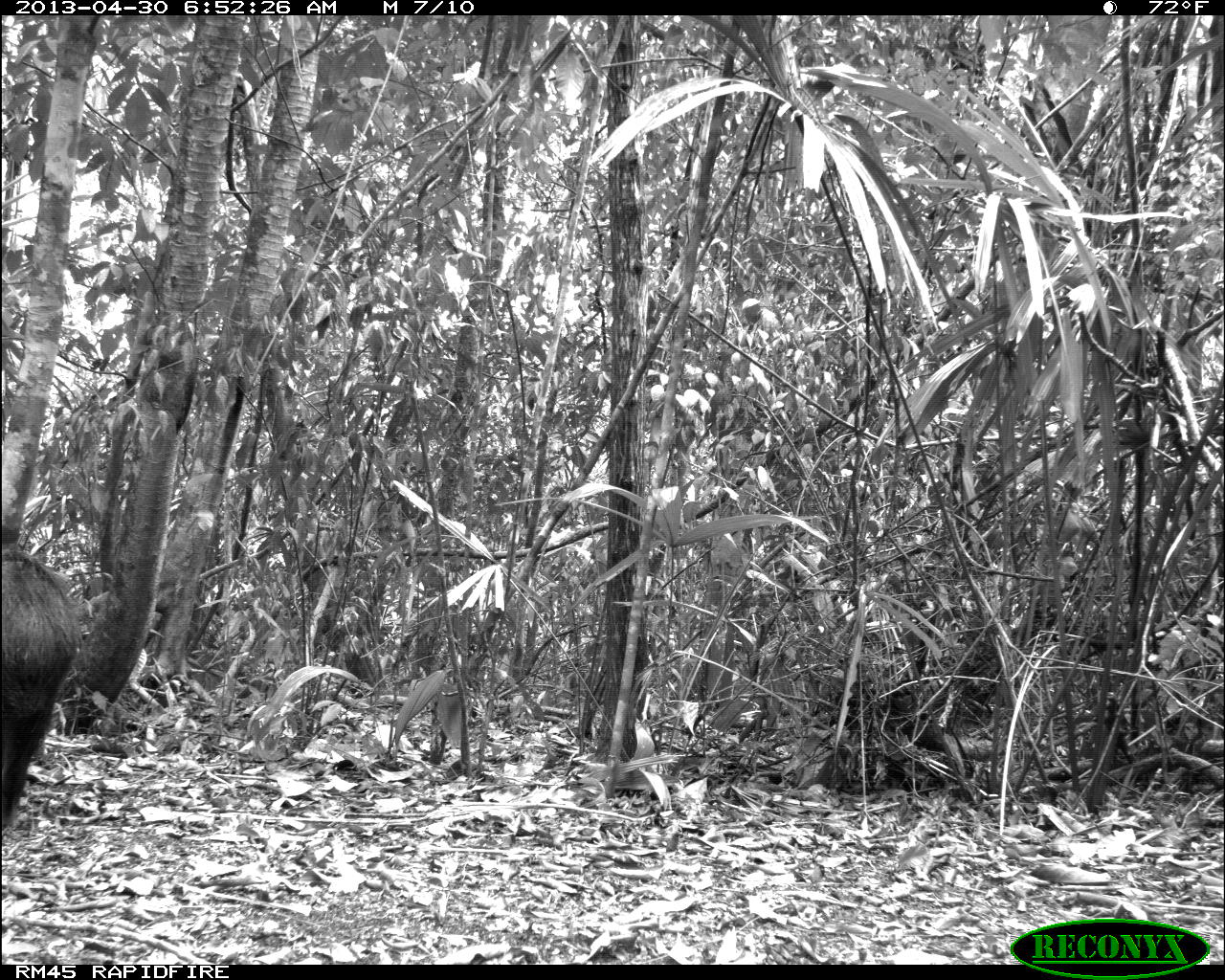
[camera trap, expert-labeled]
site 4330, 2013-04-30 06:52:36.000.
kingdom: Animalia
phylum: Chordata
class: Mammalia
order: Artiodactyla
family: Tayassuidae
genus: Tayassu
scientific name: Tayassu pecari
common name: white-lipped peccary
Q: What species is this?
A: Tayassu pecari (white-lipped peccary).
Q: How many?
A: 5.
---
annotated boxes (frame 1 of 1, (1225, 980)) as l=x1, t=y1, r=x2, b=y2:
tayassu pecari: l=0, t=521, r=84, b=832